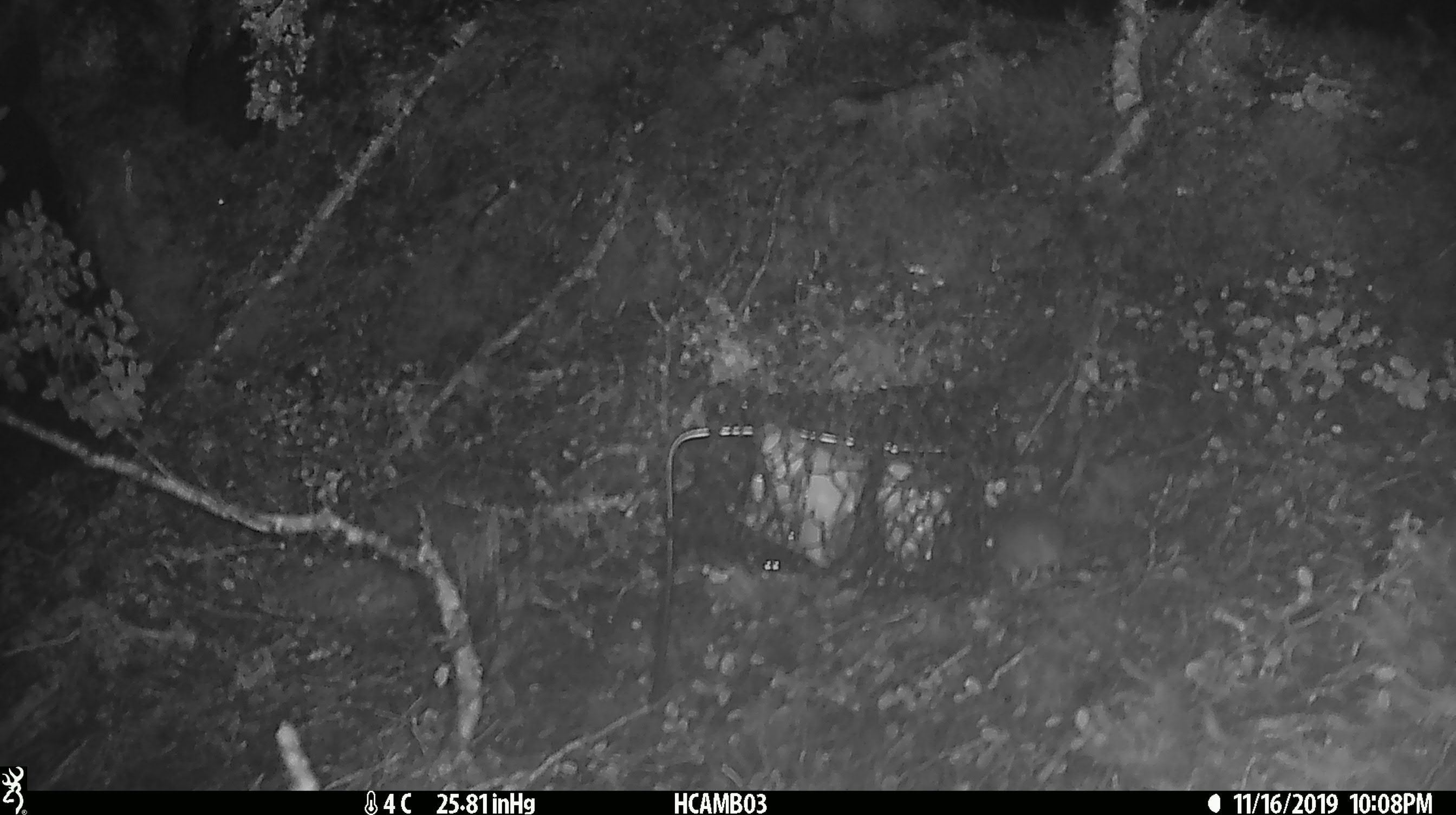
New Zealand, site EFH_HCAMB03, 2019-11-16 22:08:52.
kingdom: Animalia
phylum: Chordata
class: Mammalia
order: Rodentia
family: Muridae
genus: Mus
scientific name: Mus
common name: mouse